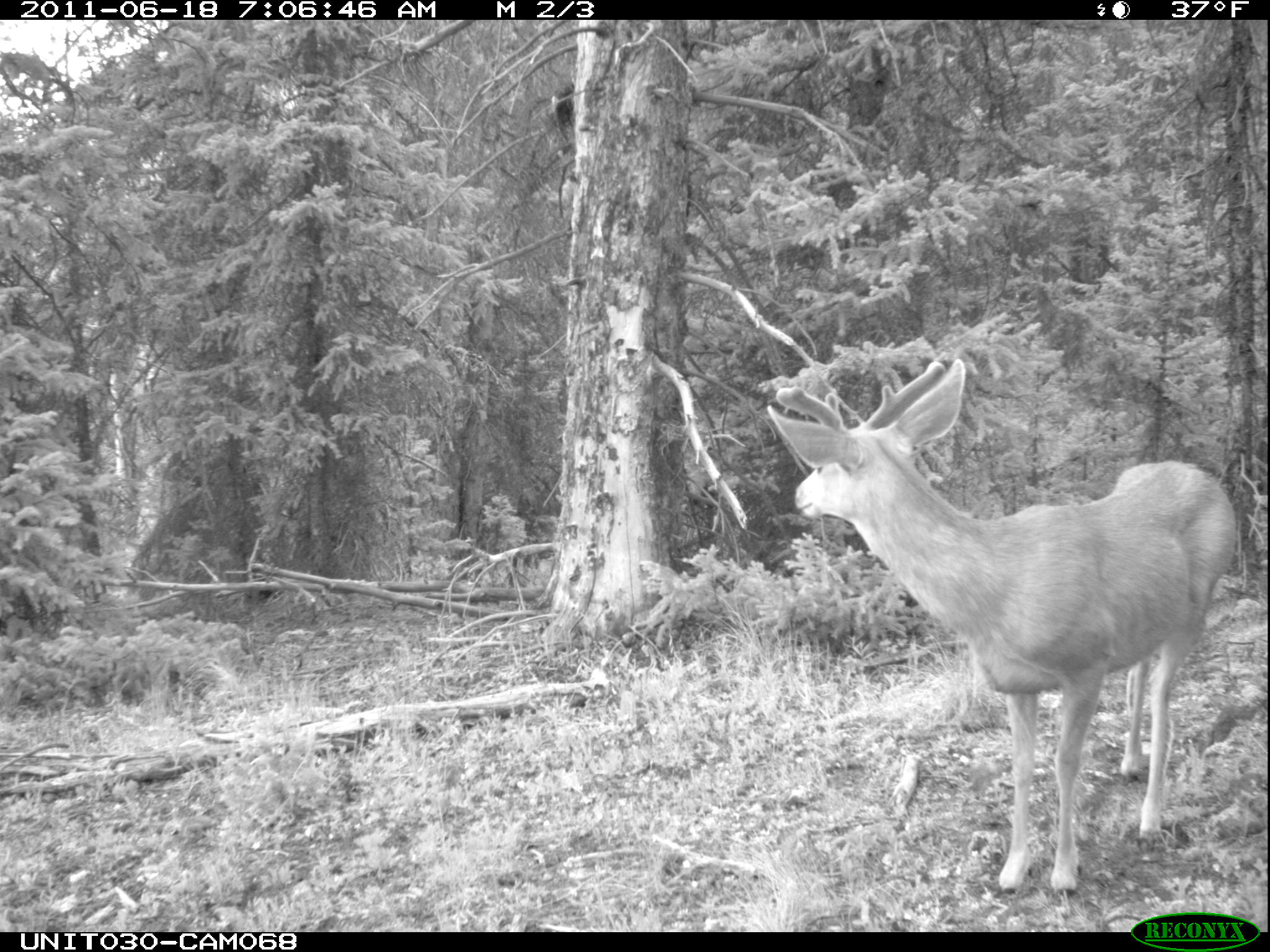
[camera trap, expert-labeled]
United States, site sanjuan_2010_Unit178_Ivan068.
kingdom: Animalia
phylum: Chordata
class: Mammalia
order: Artiodactyla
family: Cervidae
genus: Odocoileus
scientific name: Odocoileus hemionus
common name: mule deer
Odocoileus hemionus (mule deer).